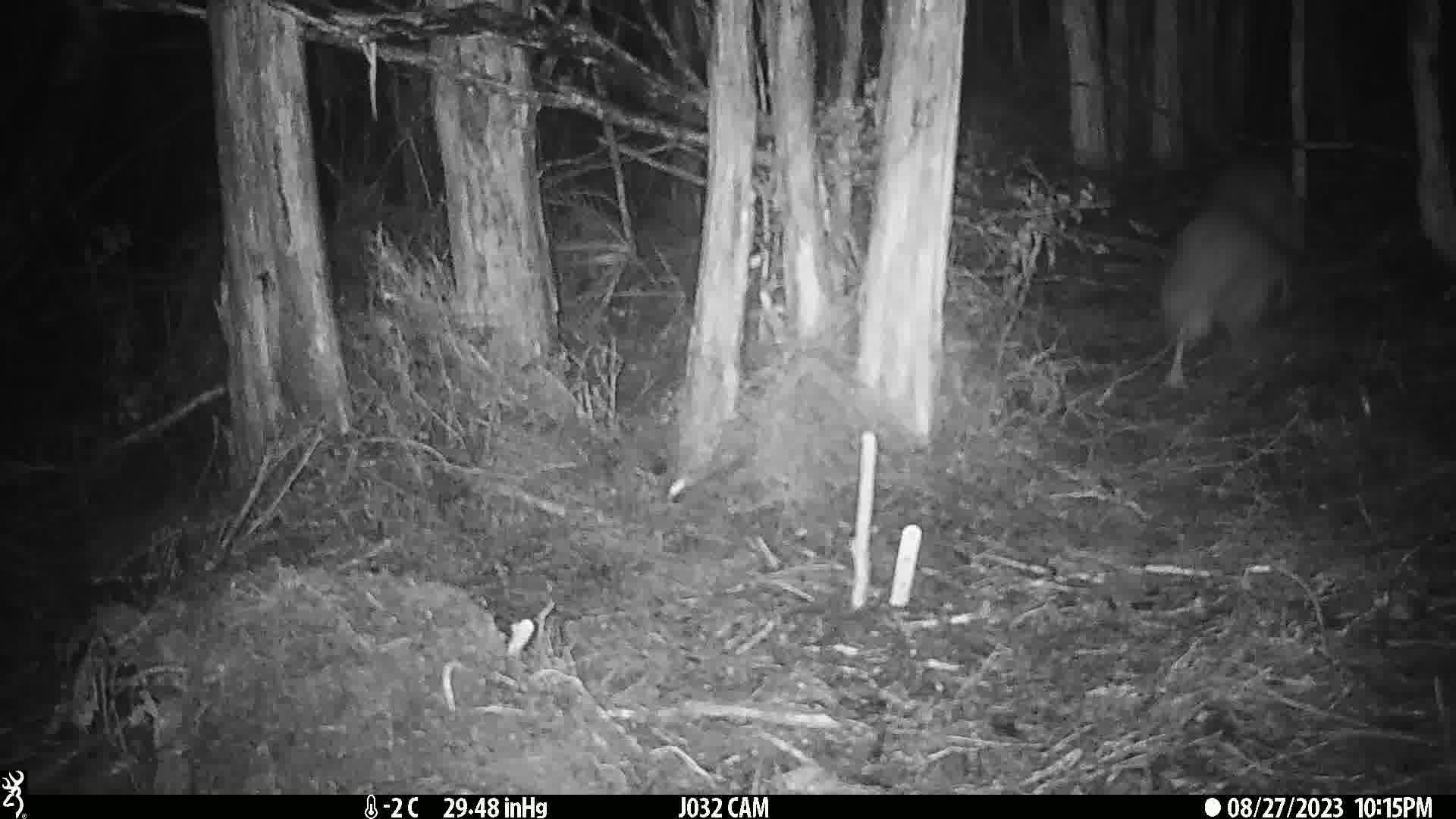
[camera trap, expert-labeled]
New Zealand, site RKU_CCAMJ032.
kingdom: Animalia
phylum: Chordata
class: Aves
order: Apterygiformes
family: Apterygidae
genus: Apteryx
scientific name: Apteryx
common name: kiwi